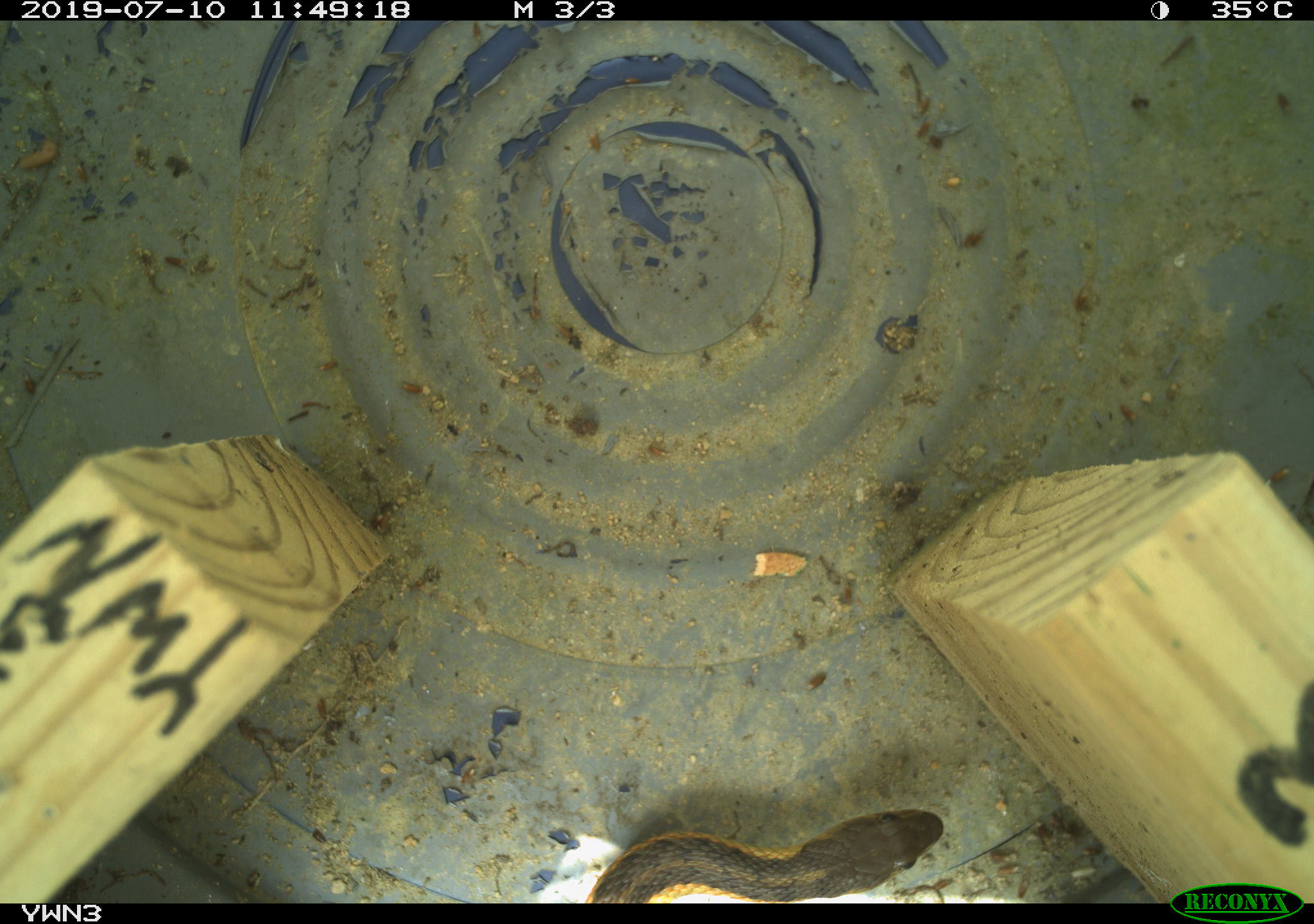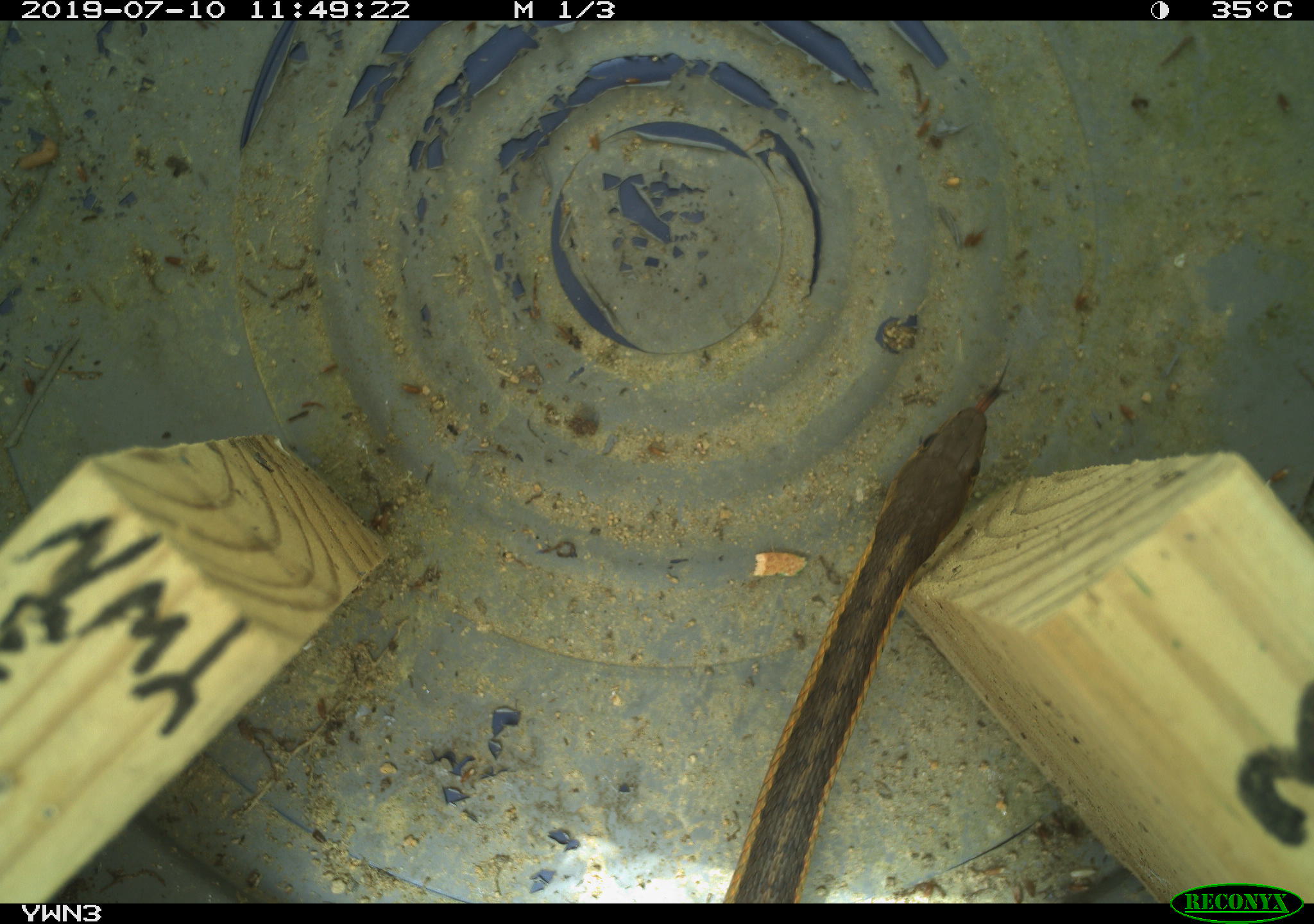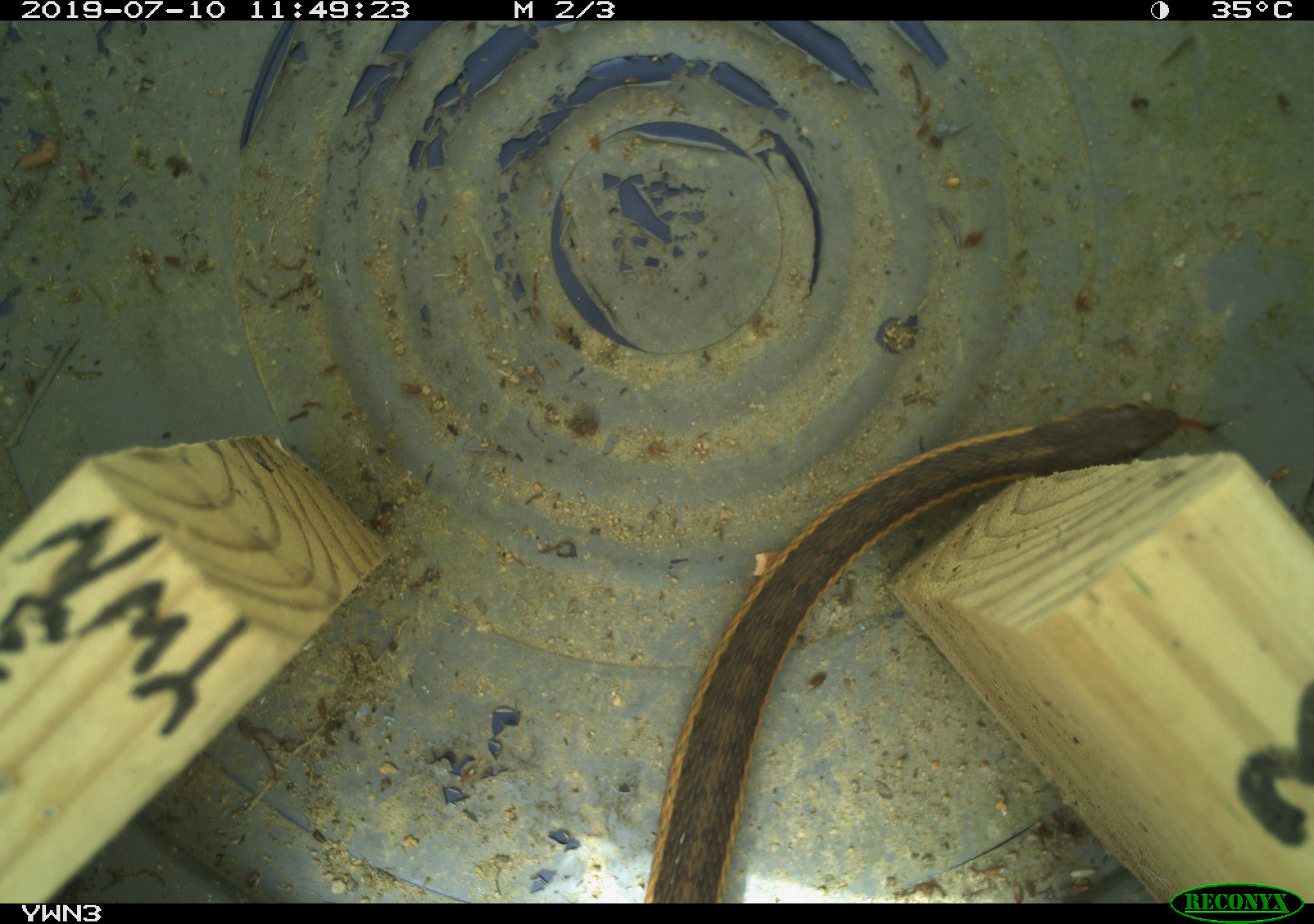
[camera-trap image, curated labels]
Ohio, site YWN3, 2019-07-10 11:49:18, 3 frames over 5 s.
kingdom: Animalia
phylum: Chordata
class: Reptilia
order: Squamata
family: Colubridae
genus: Thamnophis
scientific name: Thamnophis sirtalis sirtalis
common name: eastern gartersnake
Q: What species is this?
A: Eastern gartersnake (Thamnophis sirtalis sirtalis).